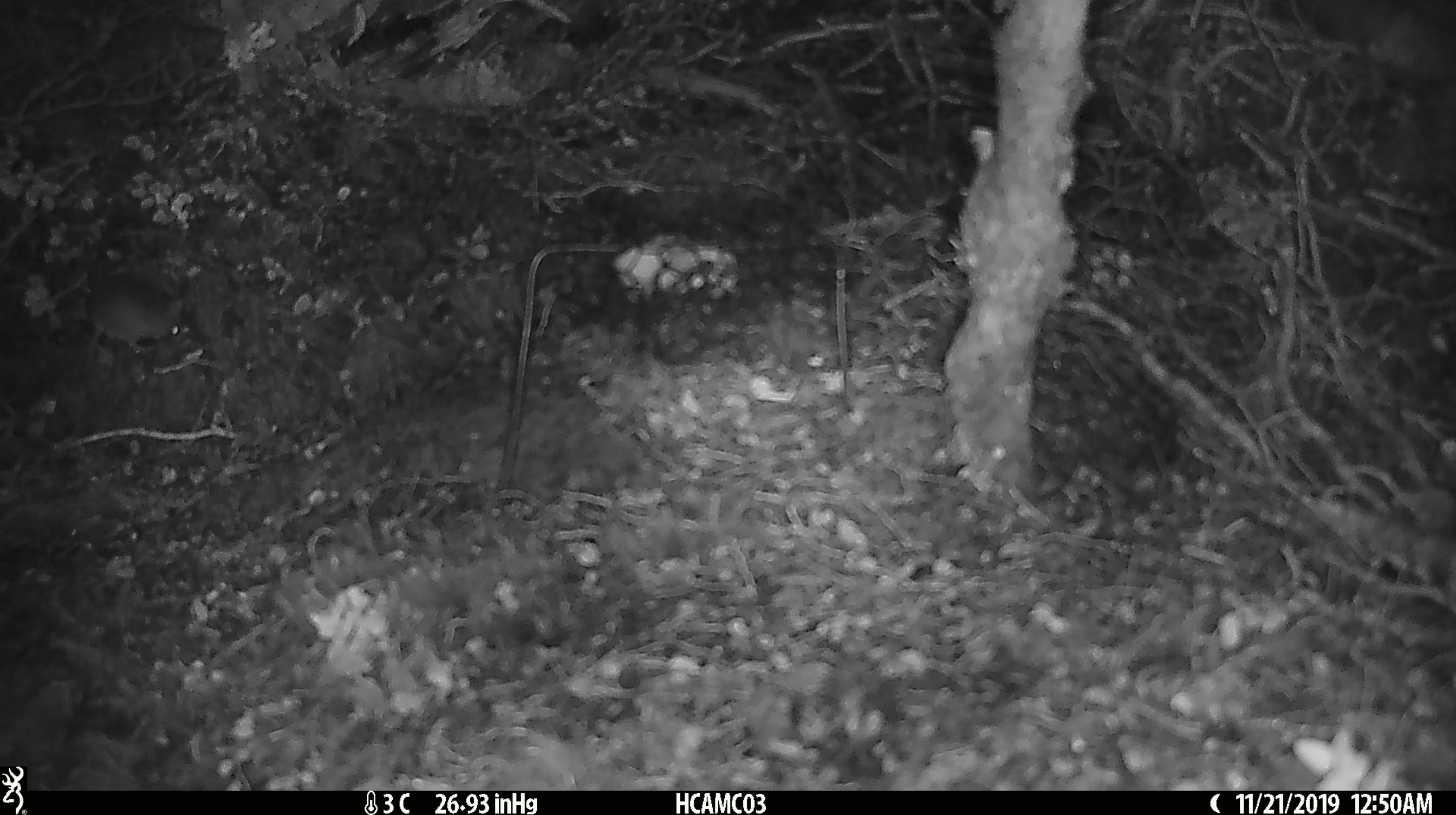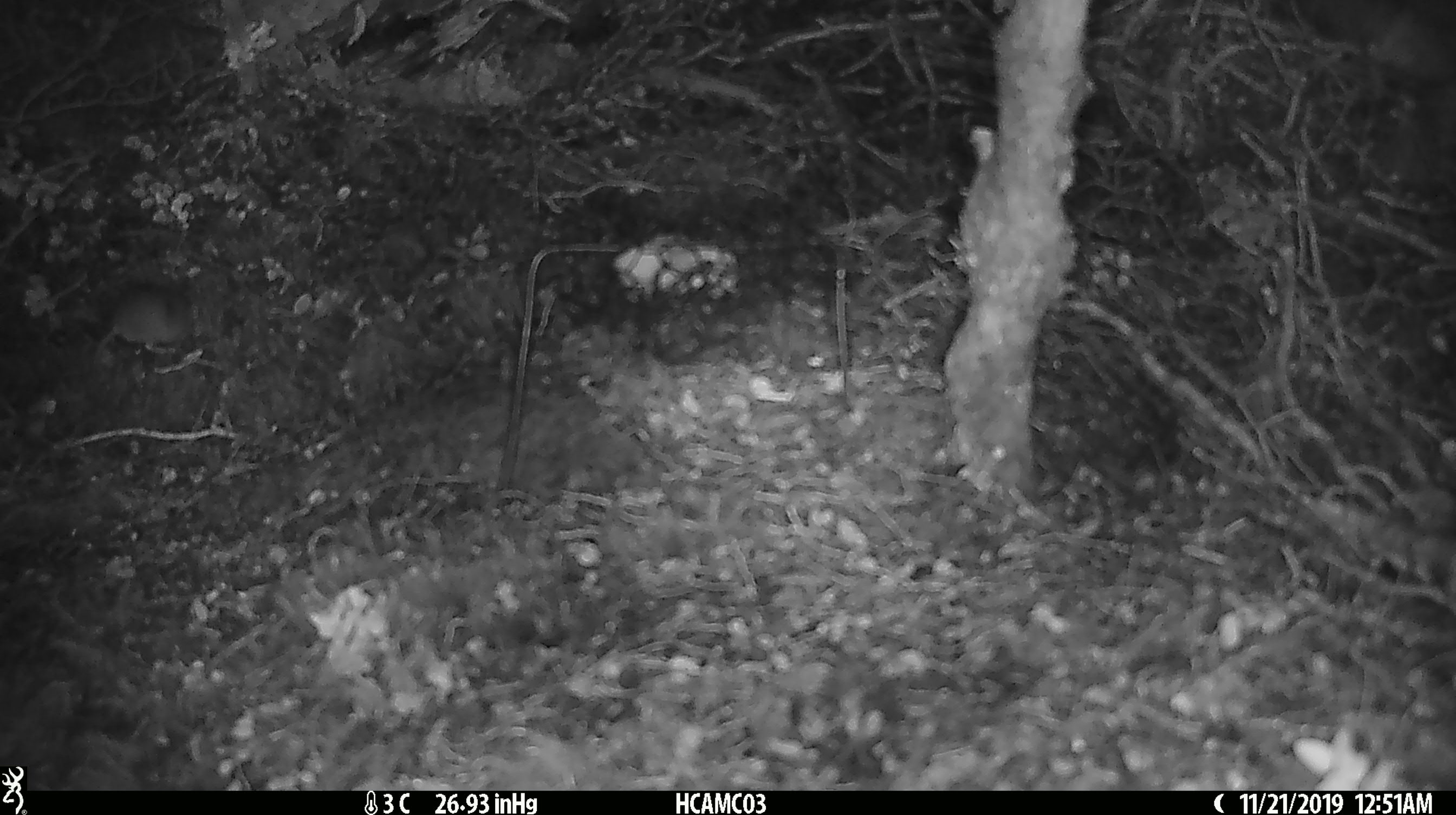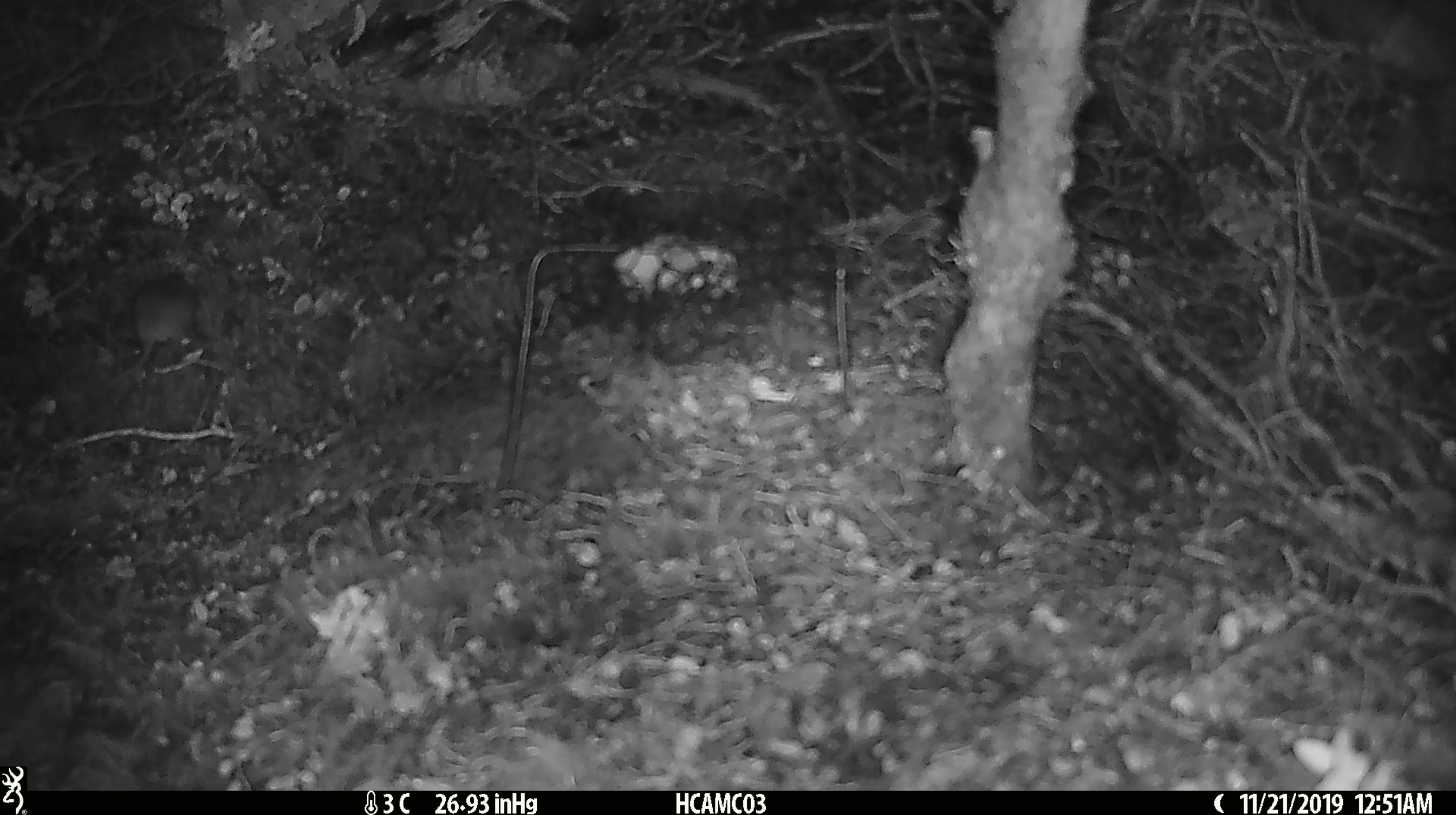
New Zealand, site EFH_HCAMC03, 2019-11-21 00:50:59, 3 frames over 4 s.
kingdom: Animalia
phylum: Chordata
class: Mammalia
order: Rodentia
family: Muridae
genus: Mus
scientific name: Mus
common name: mouse